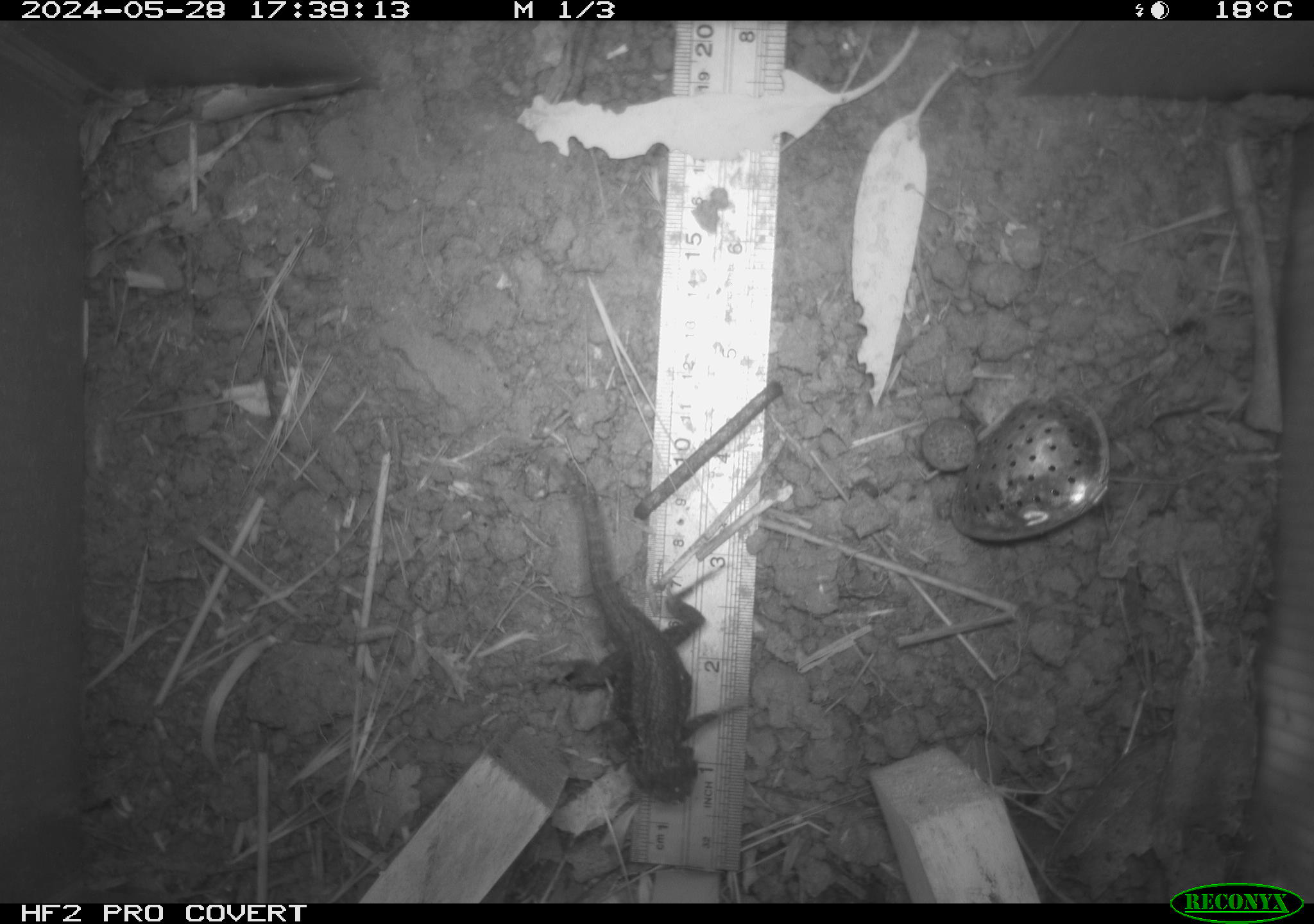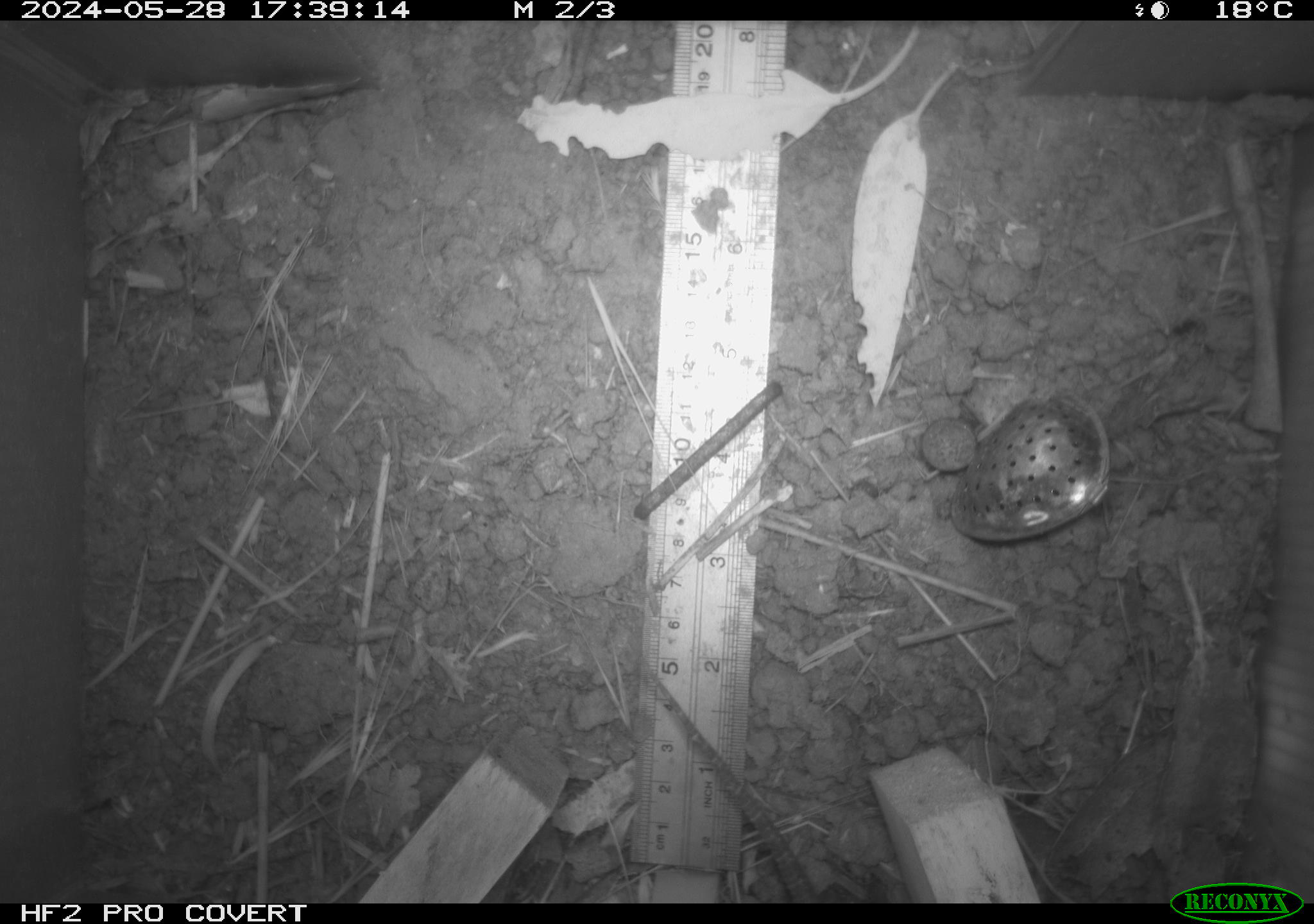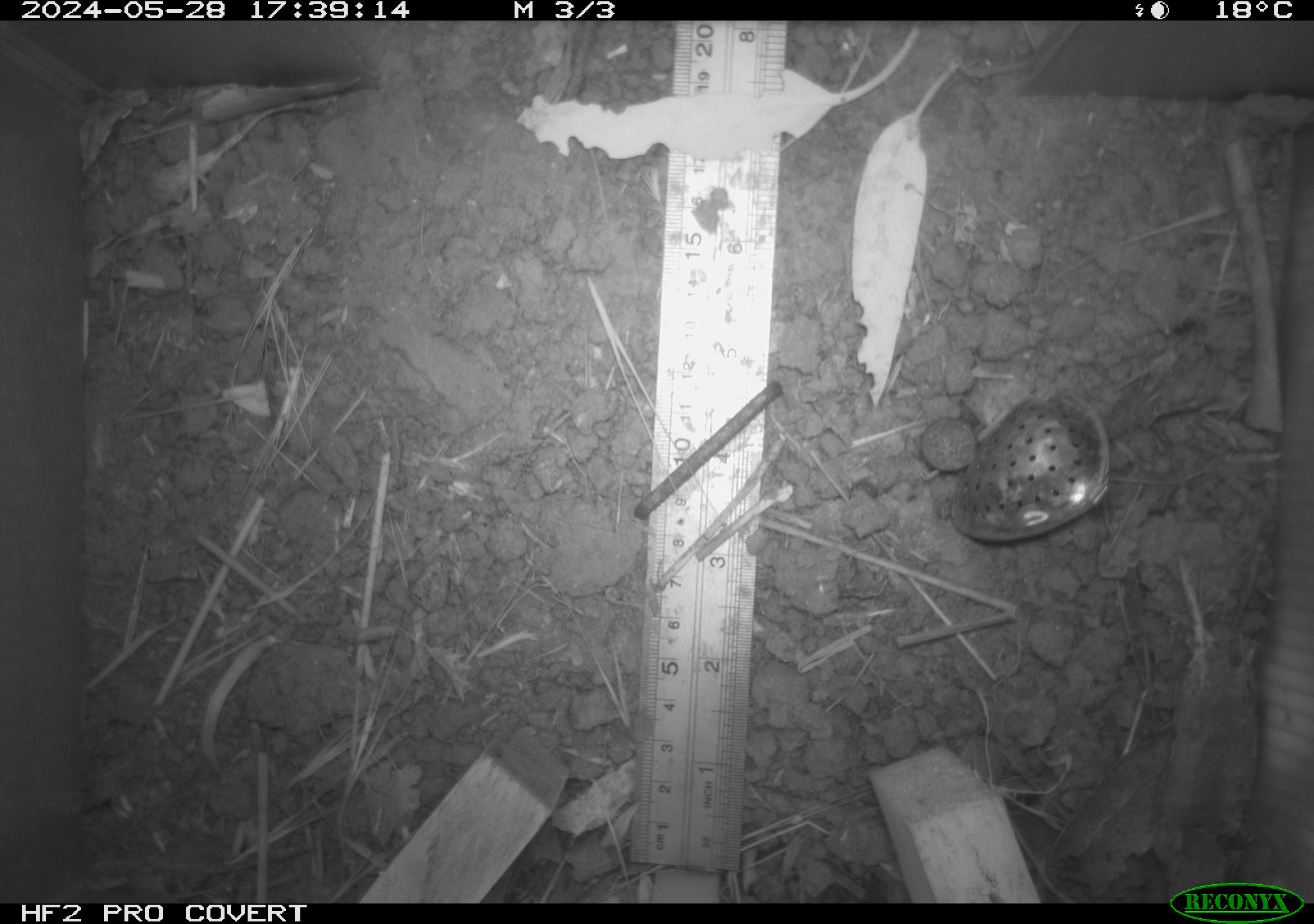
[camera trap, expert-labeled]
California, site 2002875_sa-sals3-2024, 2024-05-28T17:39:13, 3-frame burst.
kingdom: Animalia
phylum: Chordata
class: Reptilia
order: Squamata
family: Phrynosomatidae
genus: Sceloporus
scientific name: Sceloporus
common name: spiny lizards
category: sceloporus species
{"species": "sceloporus species (spiny lizards) (Sceloporus)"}